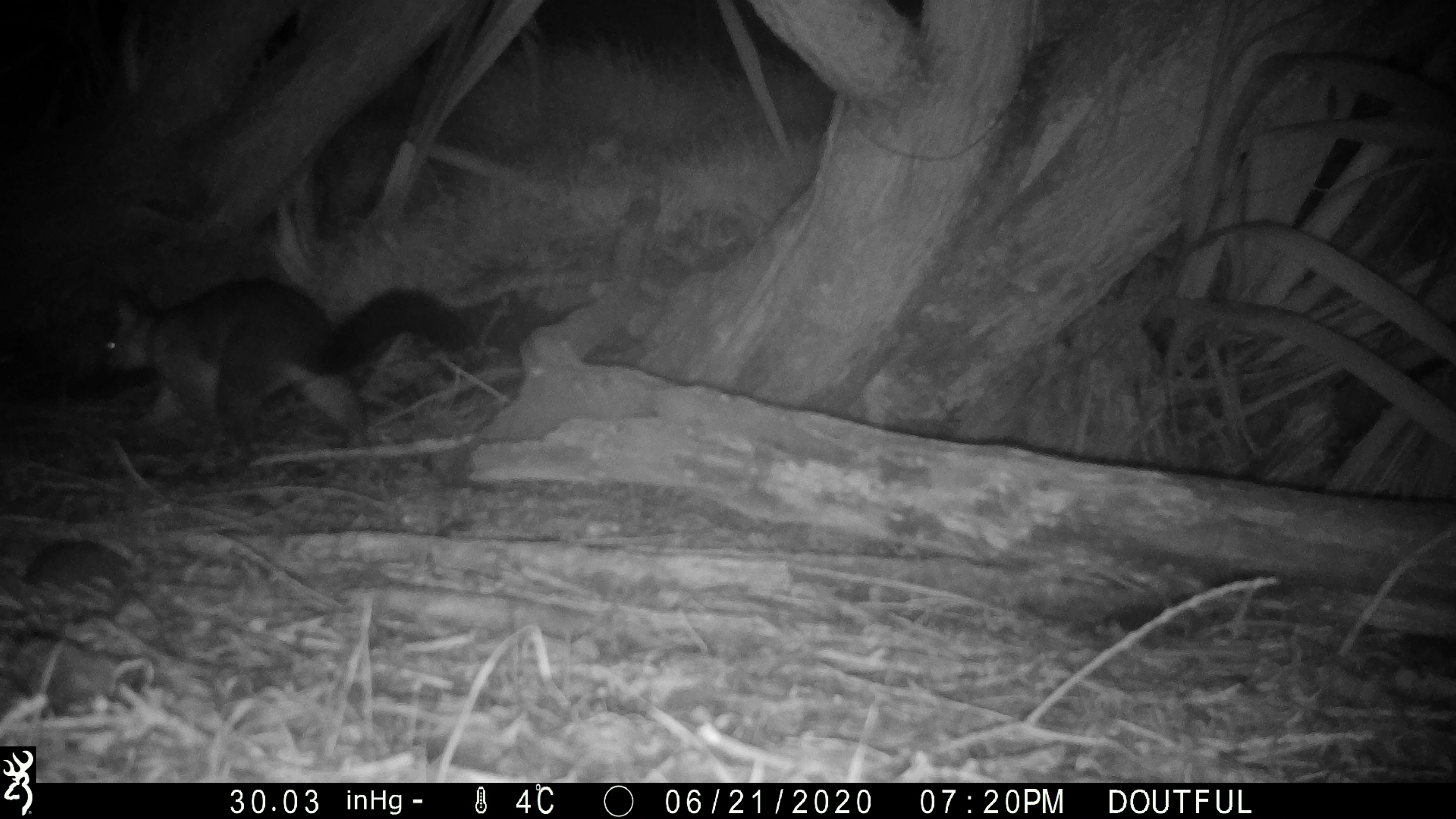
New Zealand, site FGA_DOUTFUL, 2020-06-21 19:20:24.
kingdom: Animalia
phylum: Chordata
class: Mammalia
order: Diprotodontia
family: Phalangeridae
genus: Trichosurus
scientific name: Trichosurus vulpecula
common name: common brushtail possum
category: possum